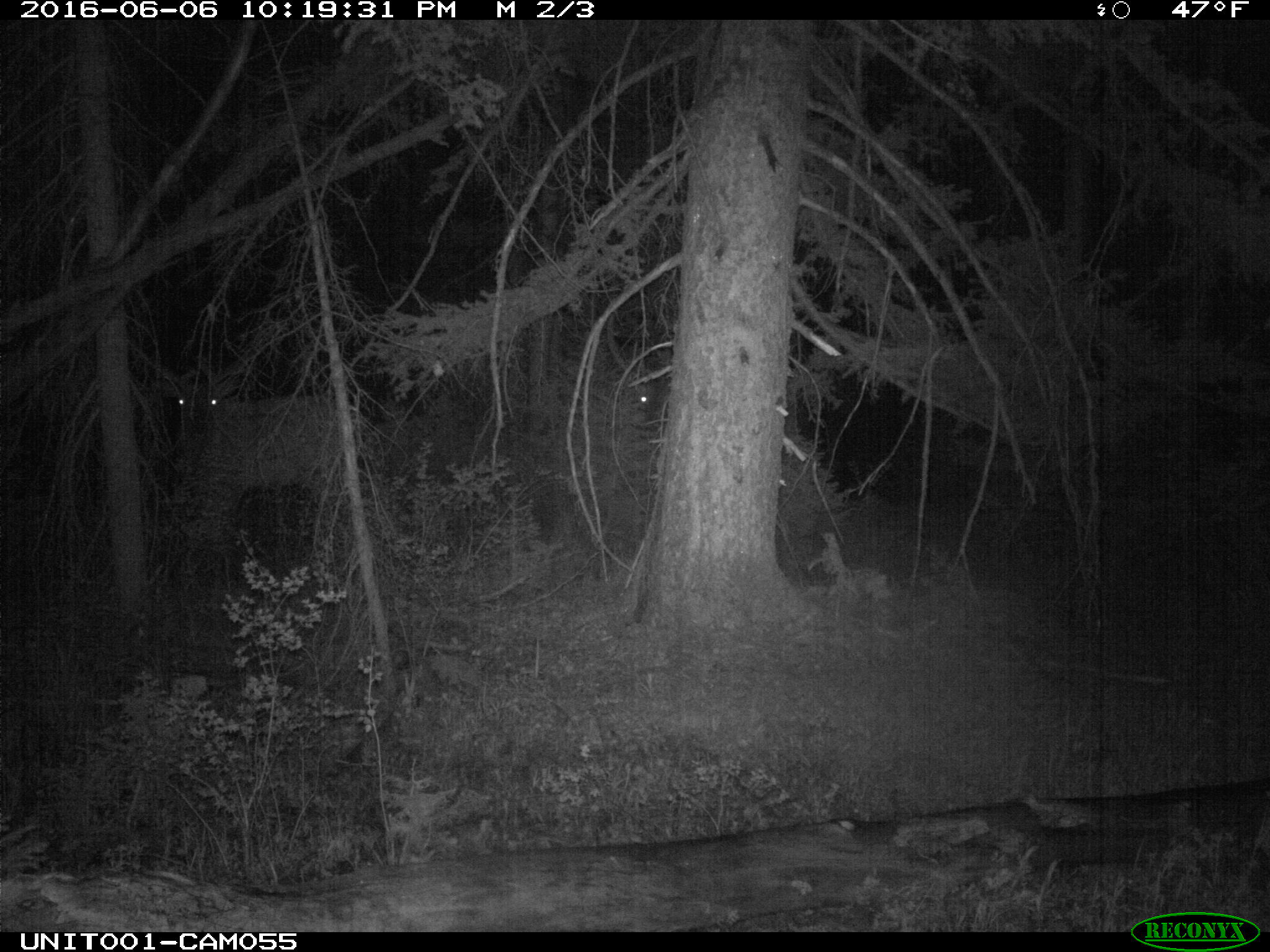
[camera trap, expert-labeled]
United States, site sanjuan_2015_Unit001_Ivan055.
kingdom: Animalia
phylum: Chordata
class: Mammalia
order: Artiodactyla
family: Cervidae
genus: Cervus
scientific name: Cervus elaphus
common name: red deer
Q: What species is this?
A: Cervus elaphus (red deer).